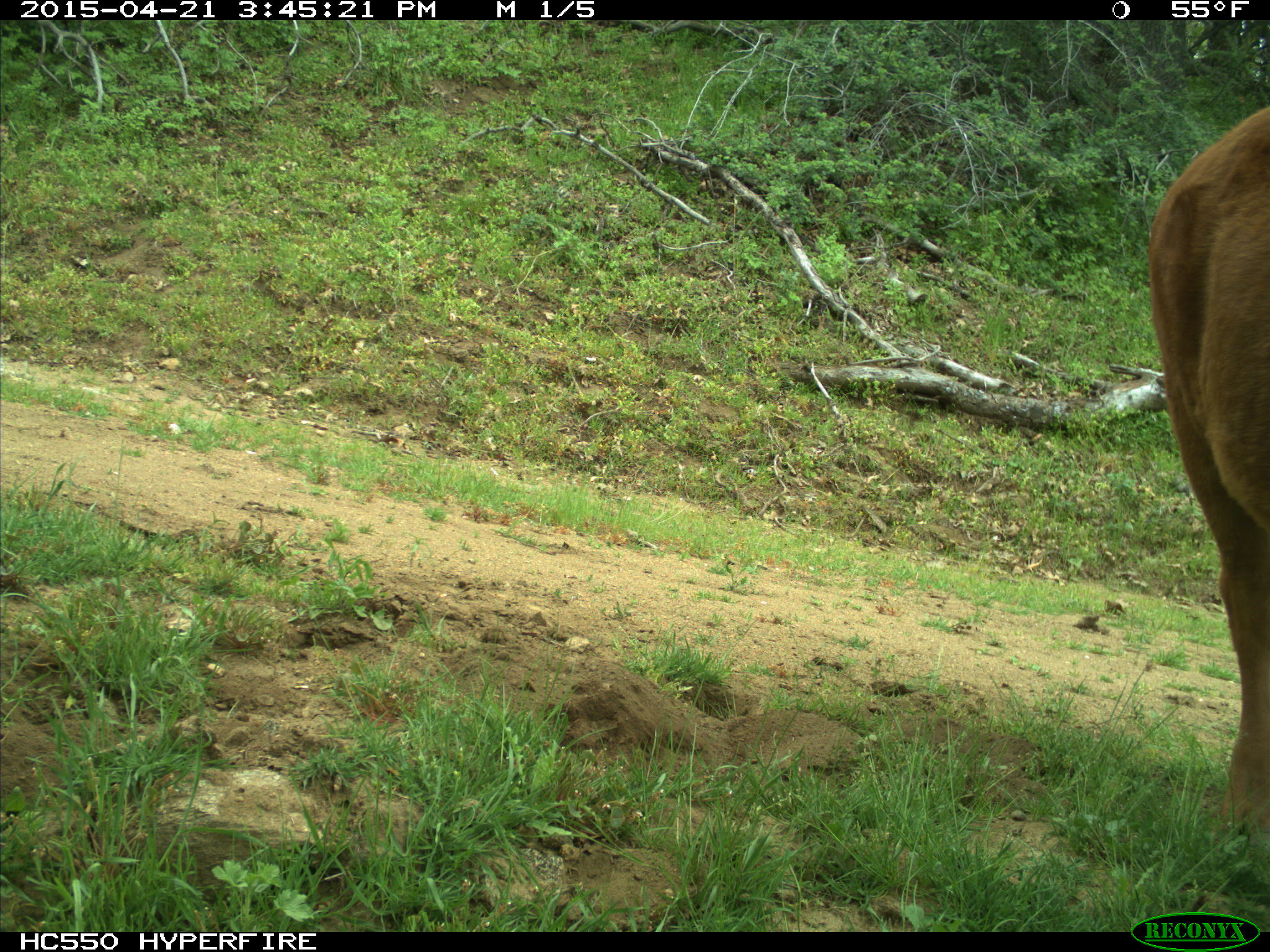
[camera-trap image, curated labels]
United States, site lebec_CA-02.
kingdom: Animalia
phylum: Chordata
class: Mammalia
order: Artiodactyla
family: Bovidae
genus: Bos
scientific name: Bos taurus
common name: domestic cow